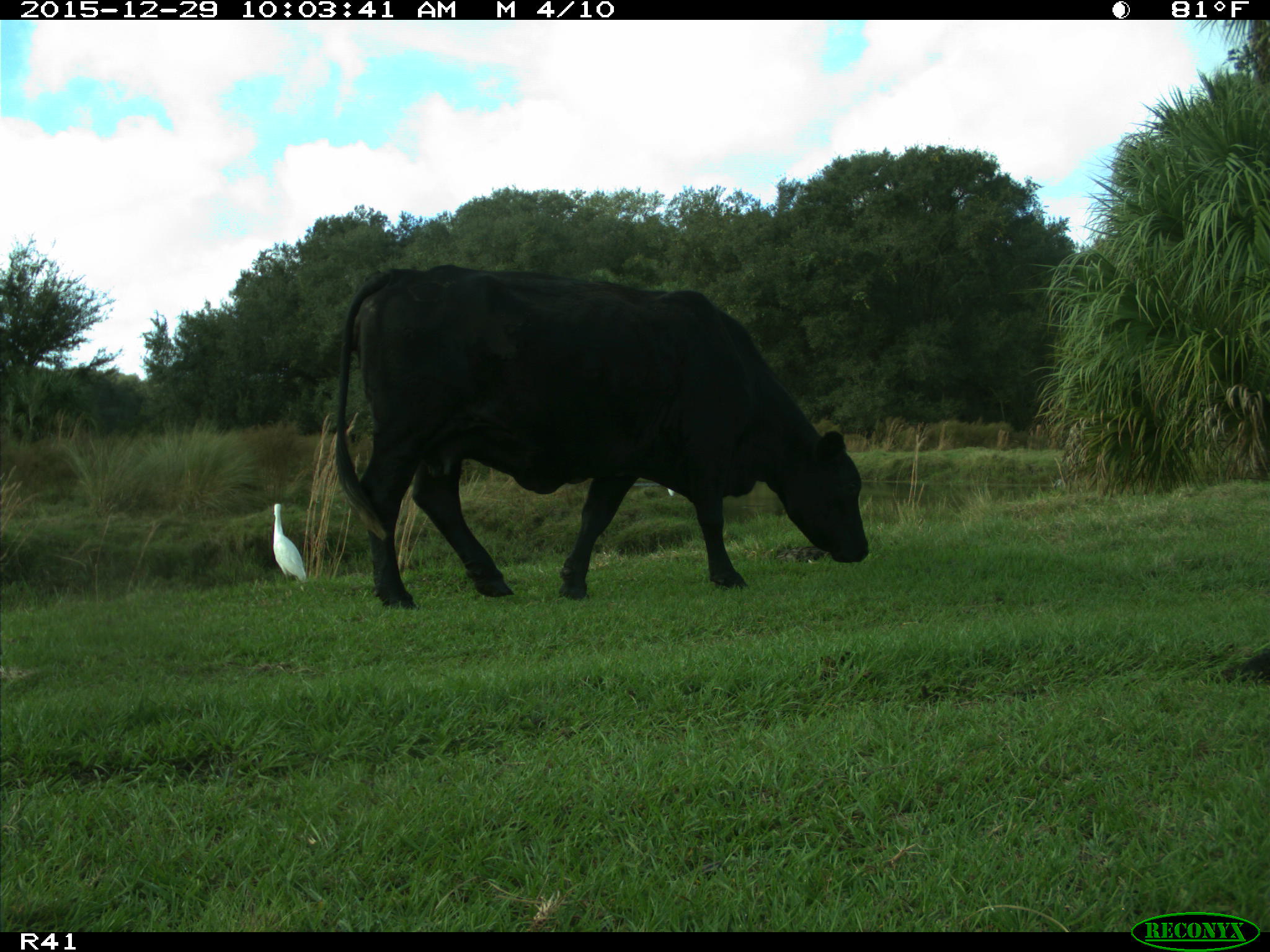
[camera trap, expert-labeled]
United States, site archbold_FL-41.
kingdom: Animalia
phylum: Chordata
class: Mammalia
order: Artiodactyla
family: Bovidae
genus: Bos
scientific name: Bos taurus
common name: domestic cow